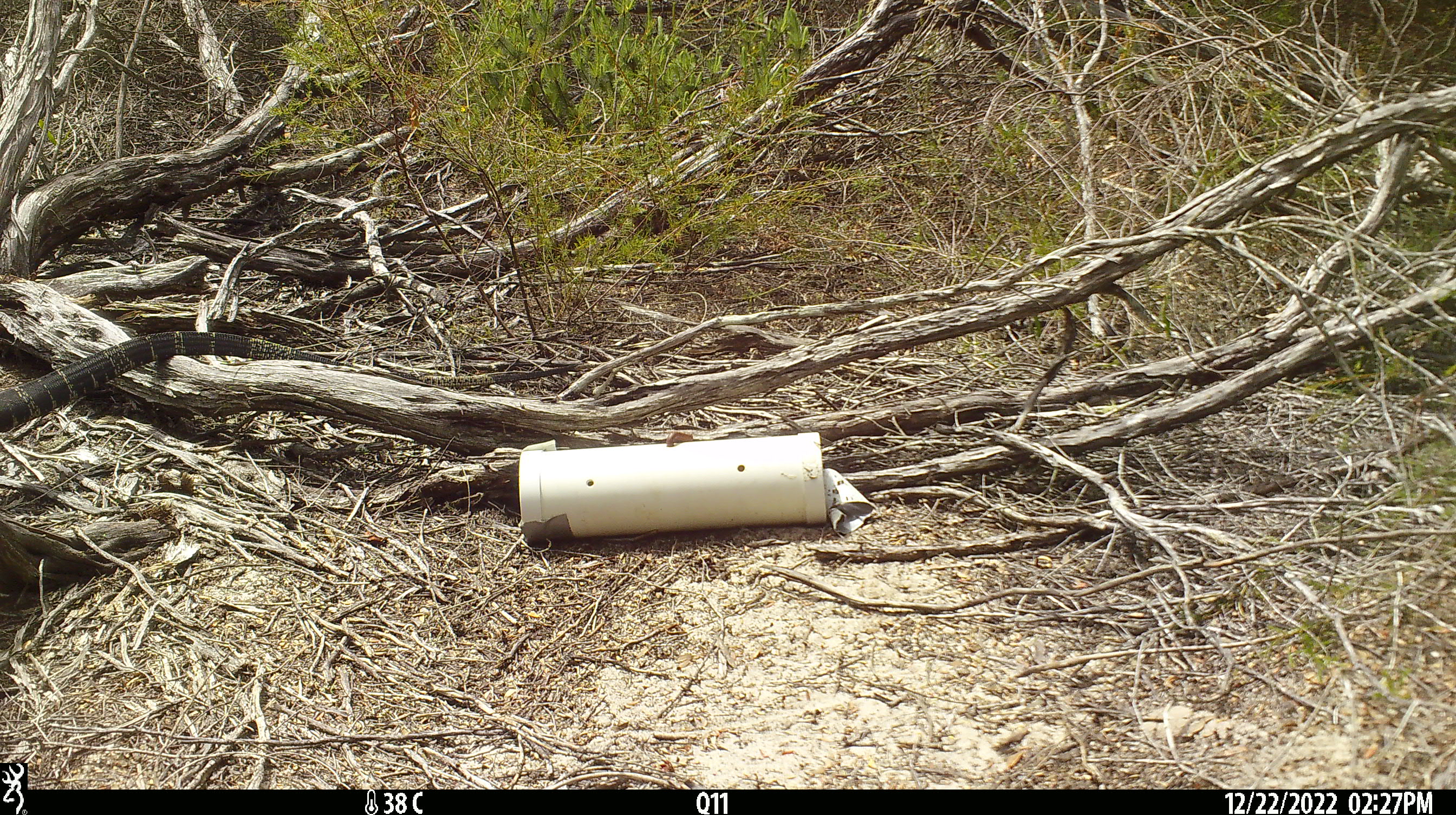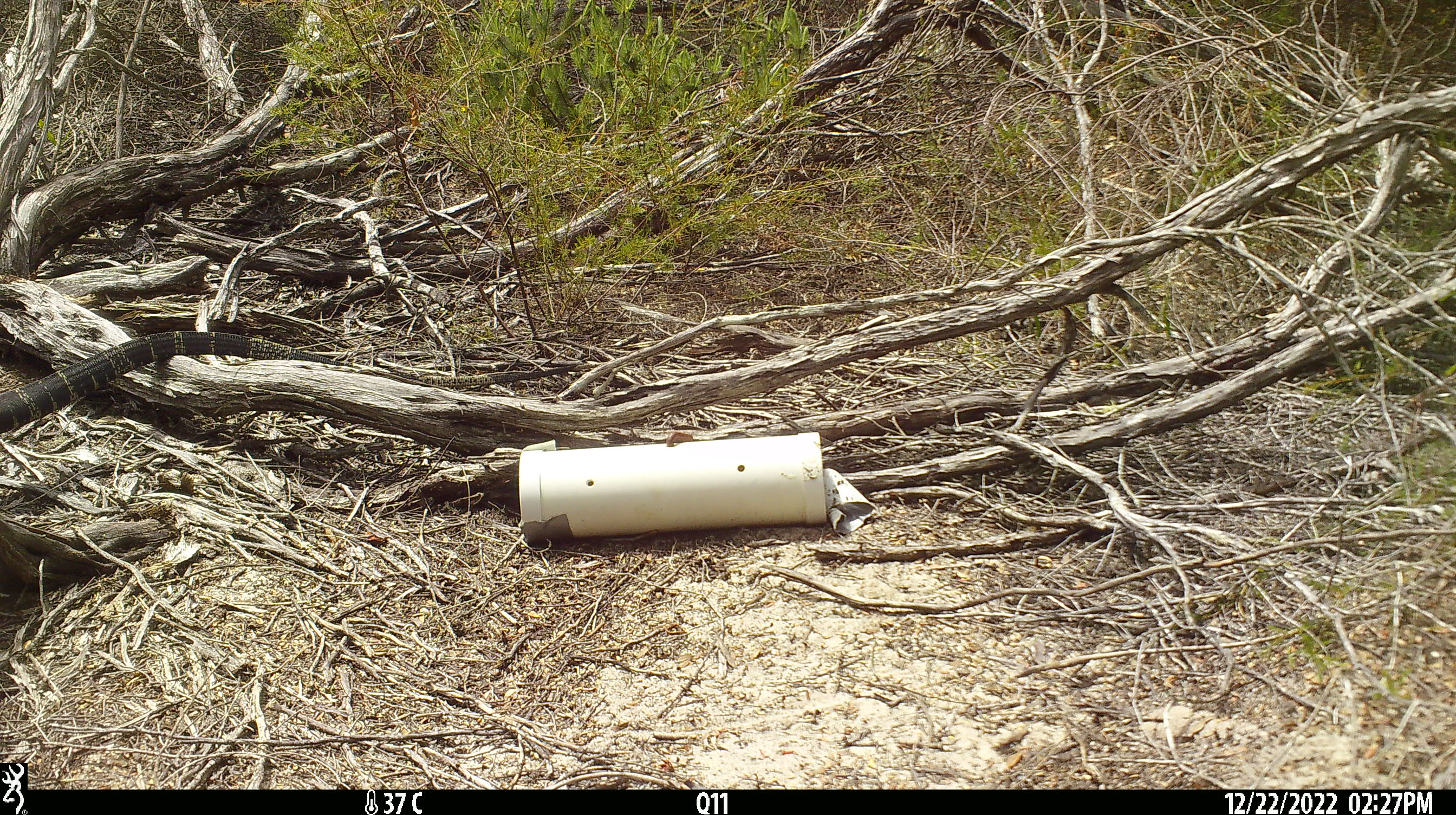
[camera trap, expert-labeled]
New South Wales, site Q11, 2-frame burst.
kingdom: Animalia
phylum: Chordata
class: Reptilia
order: Squamata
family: Varanidae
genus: Varanus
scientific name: Varanus varius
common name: lace monitor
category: goanna